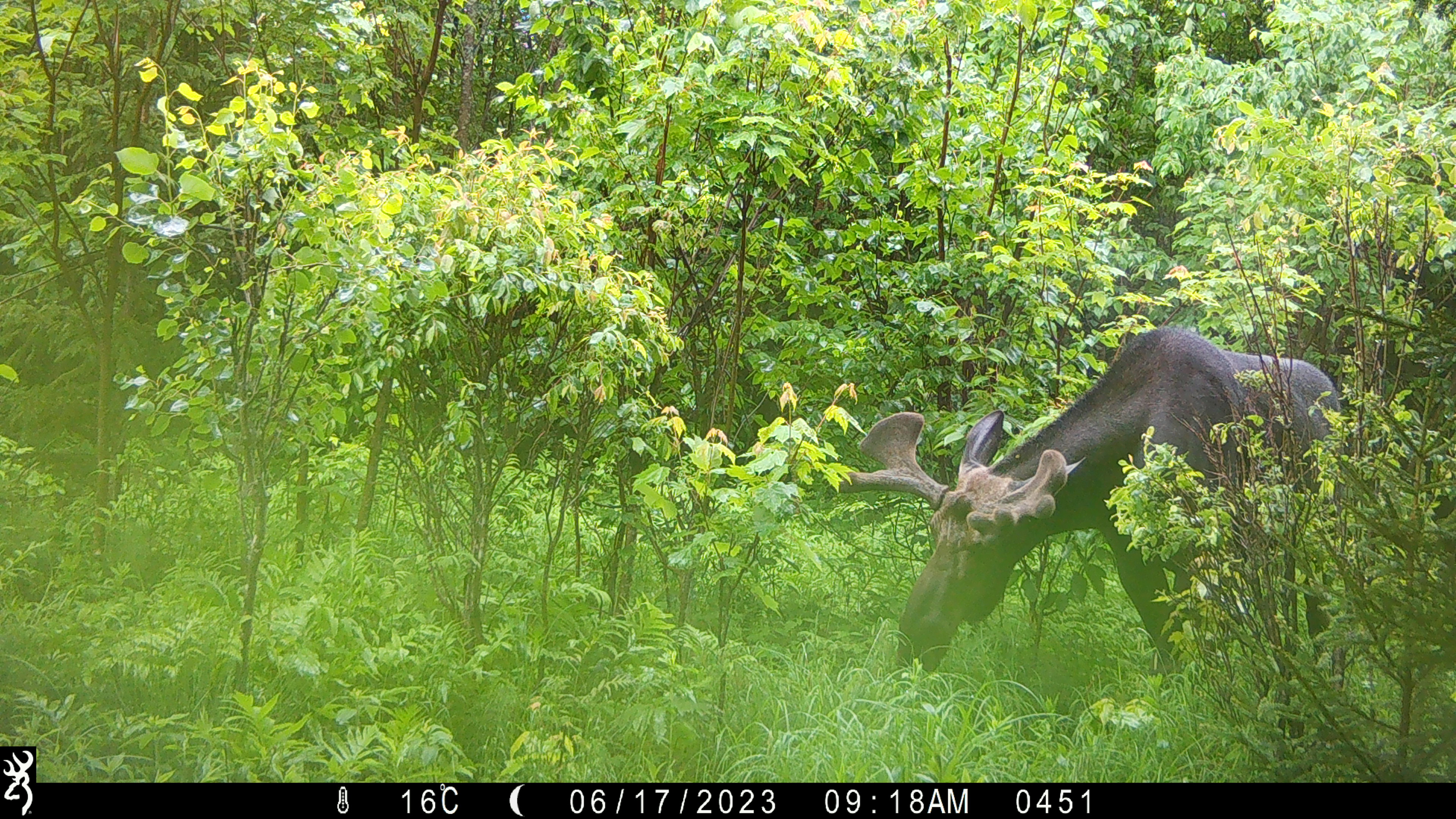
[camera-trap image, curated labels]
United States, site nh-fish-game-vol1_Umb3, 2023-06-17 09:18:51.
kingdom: Animalia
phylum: Chordata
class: Mammalia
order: Artiodactyla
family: Cervidae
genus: Alces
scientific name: Alces alces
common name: moose